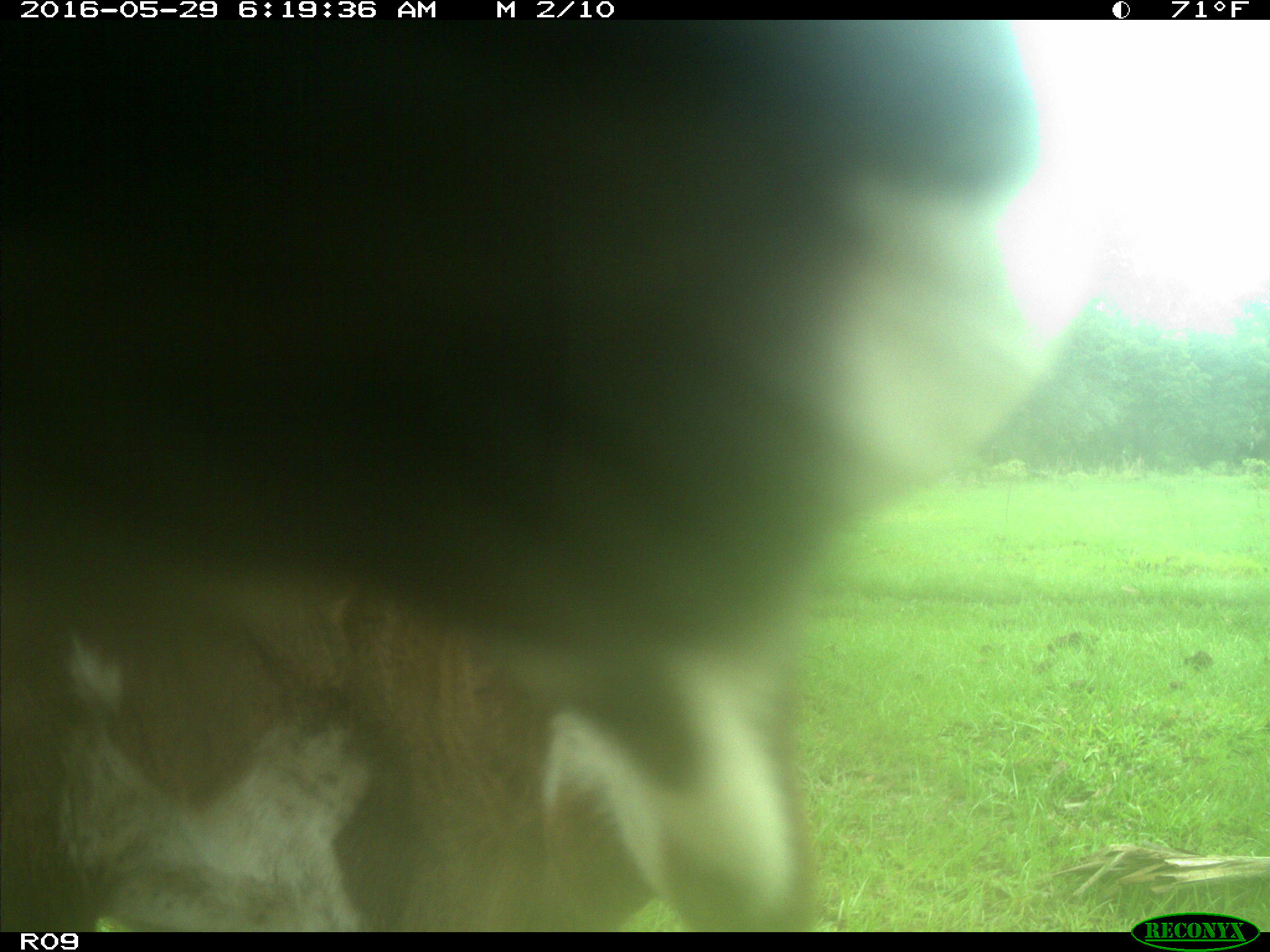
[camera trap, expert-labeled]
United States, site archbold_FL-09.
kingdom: Animalia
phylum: Chordata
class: Mammalia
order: Artiodactyla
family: Bovidae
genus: Bos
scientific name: Bos taurus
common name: domestic cow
Bos taurus (domestic cow).